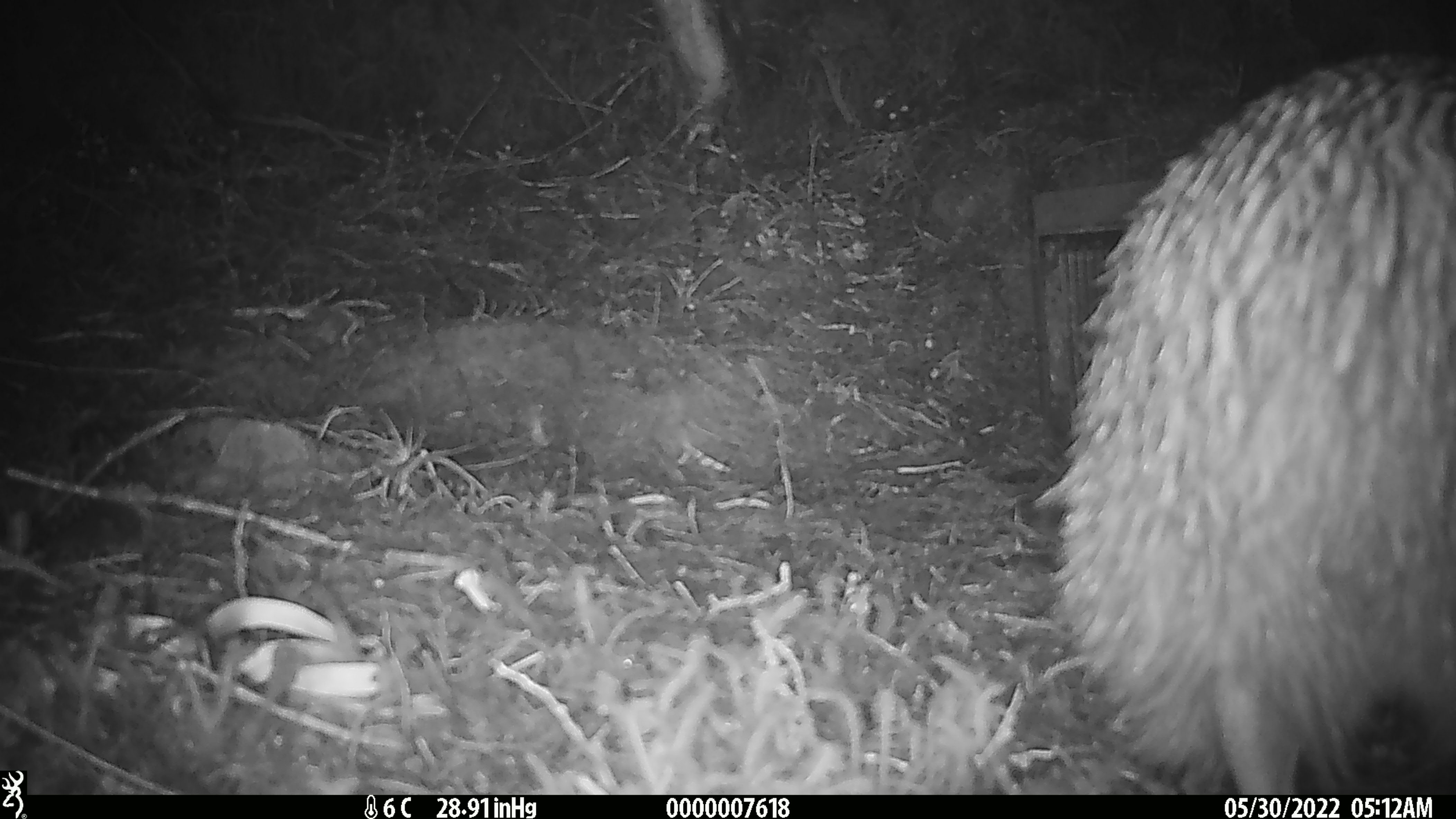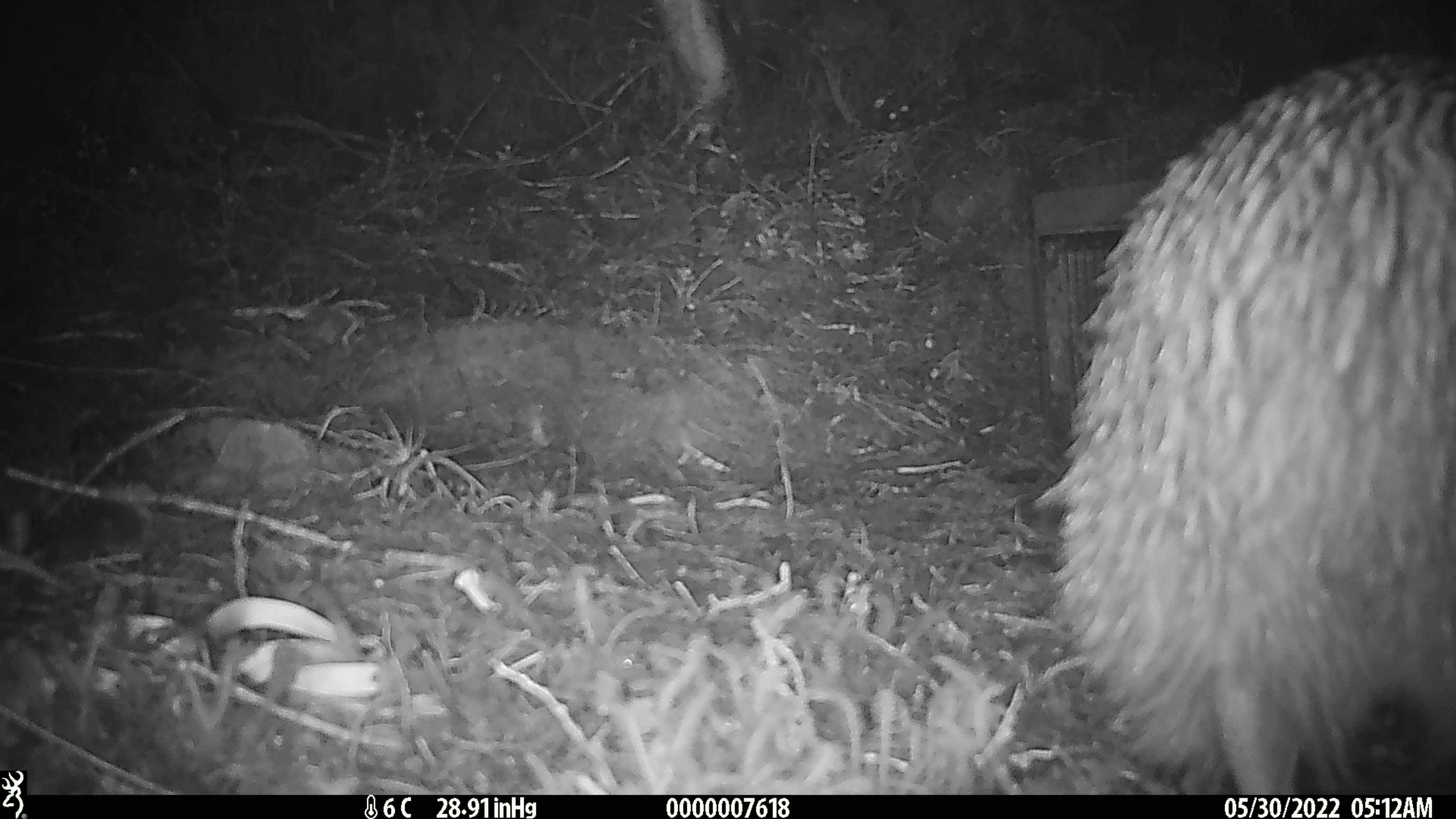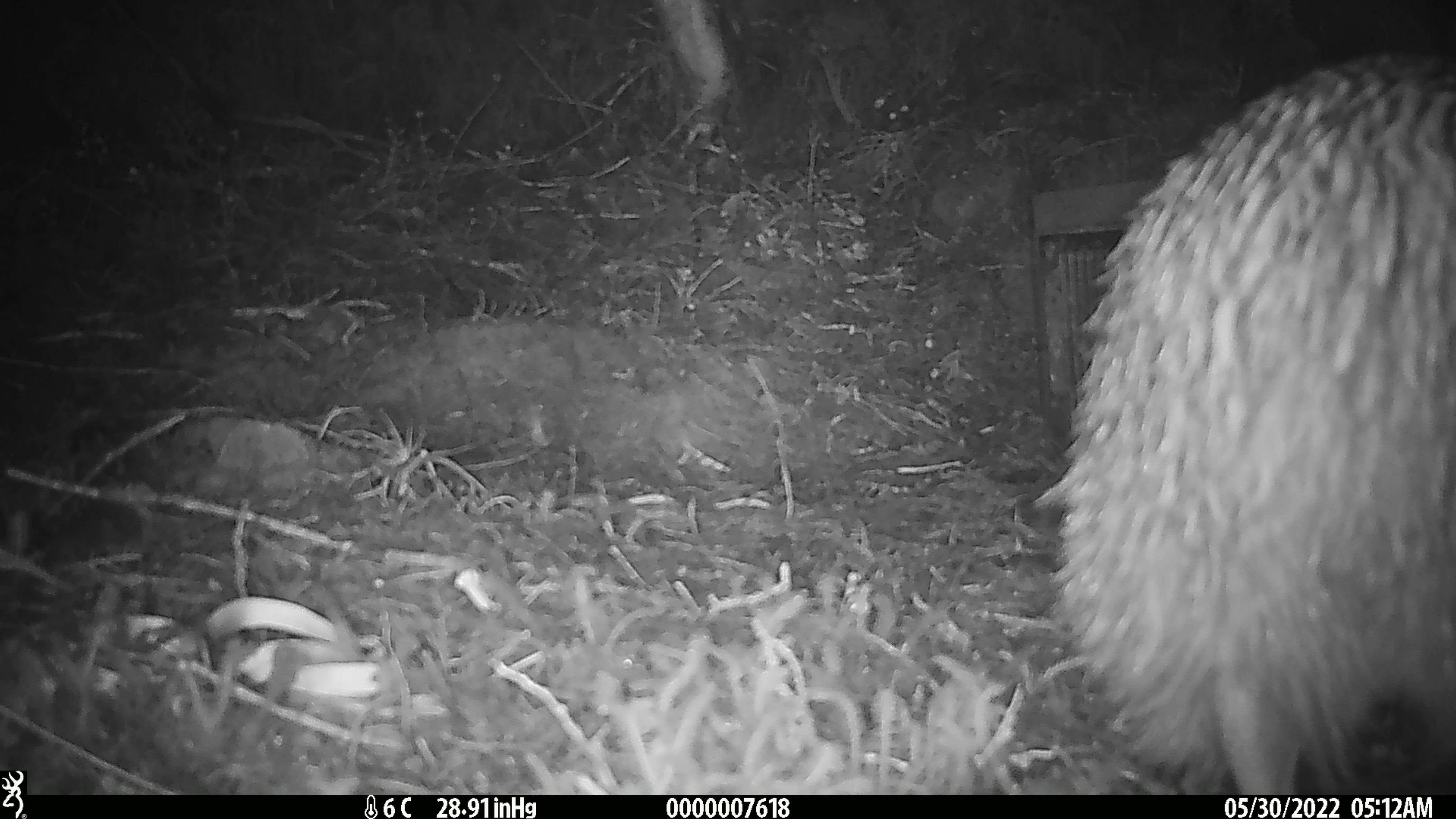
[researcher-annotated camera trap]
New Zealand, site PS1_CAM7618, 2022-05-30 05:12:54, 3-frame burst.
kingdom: Animalia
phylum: Chordata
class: Aves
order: Apterygiformes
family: Apterygidae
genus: Apteryx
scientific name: Apteryx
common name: kiwi